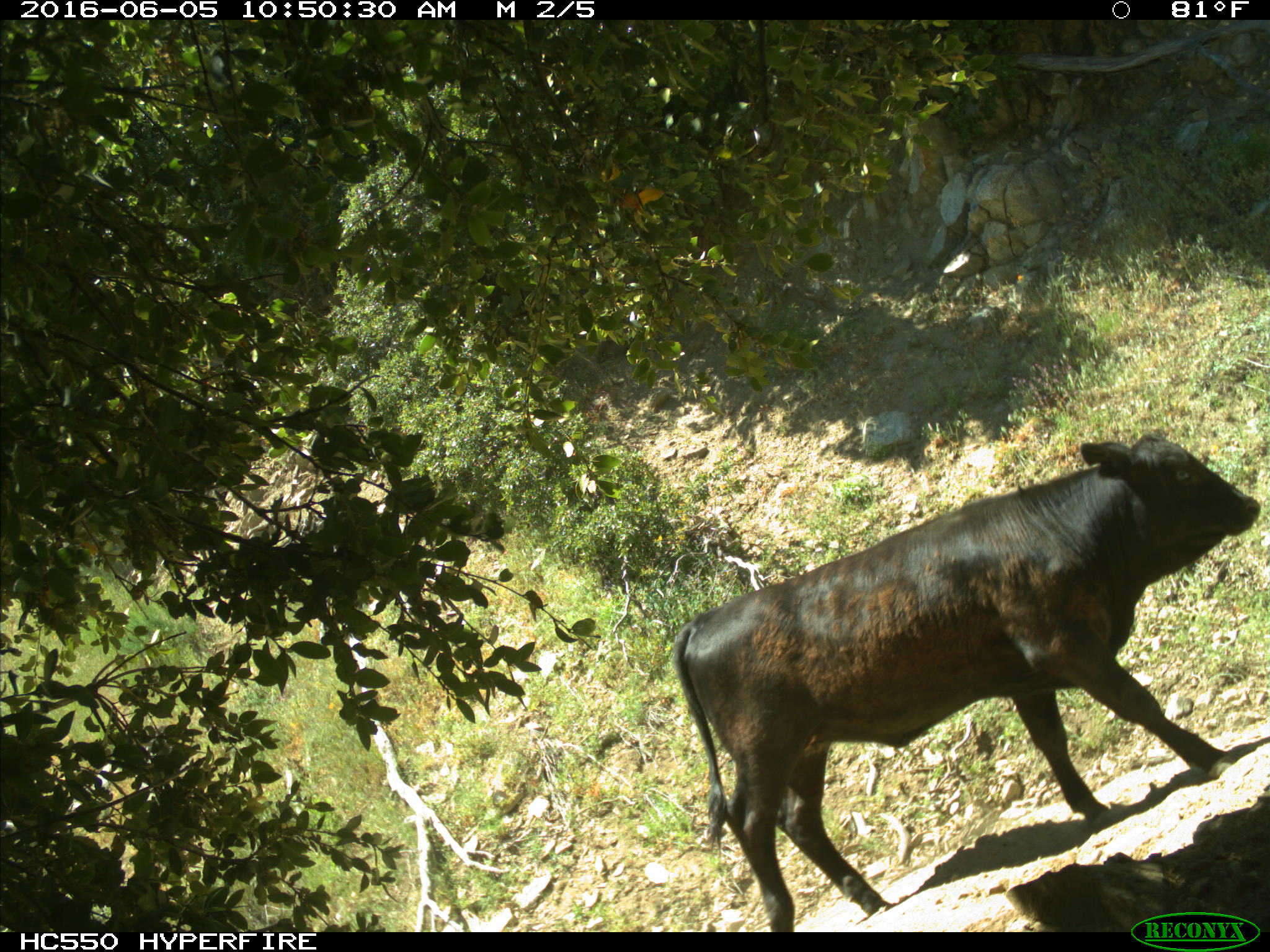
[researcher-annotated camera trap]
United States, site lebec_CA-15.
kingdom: Animalia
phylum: Chordata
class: Mammalia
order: Artiodactyla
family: Bovidae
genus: Bos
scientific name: Bos taurus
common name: domestic cow